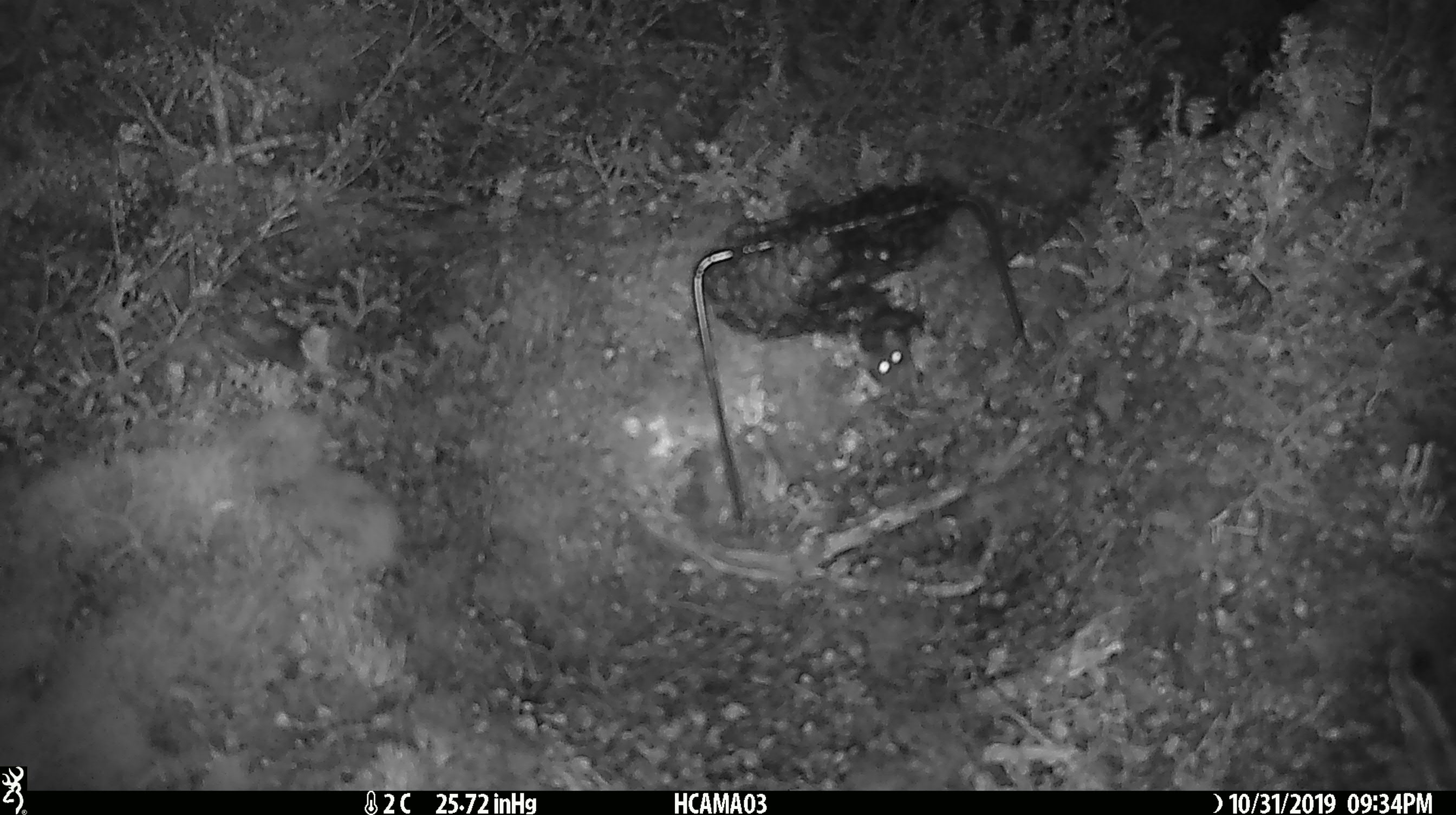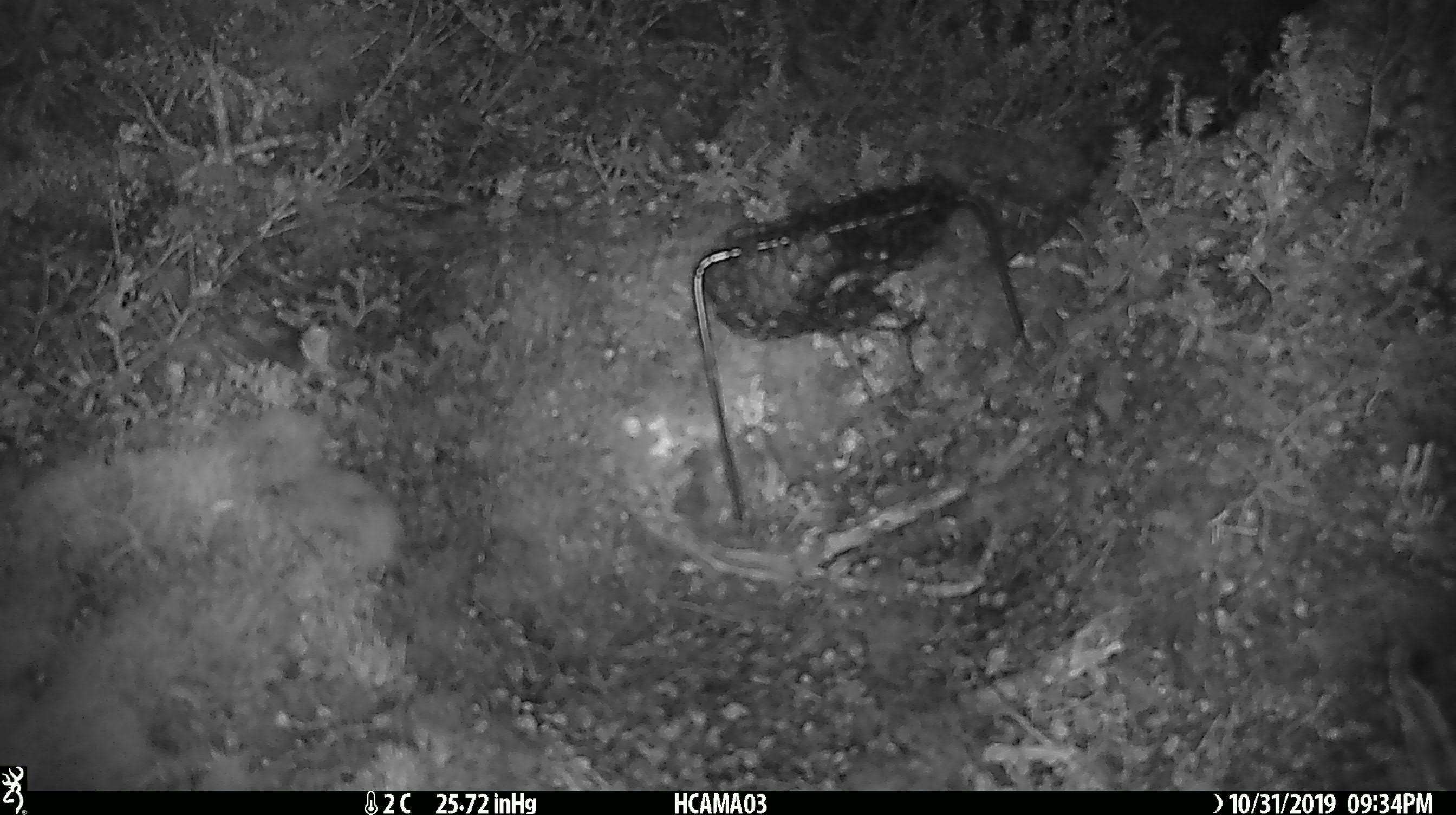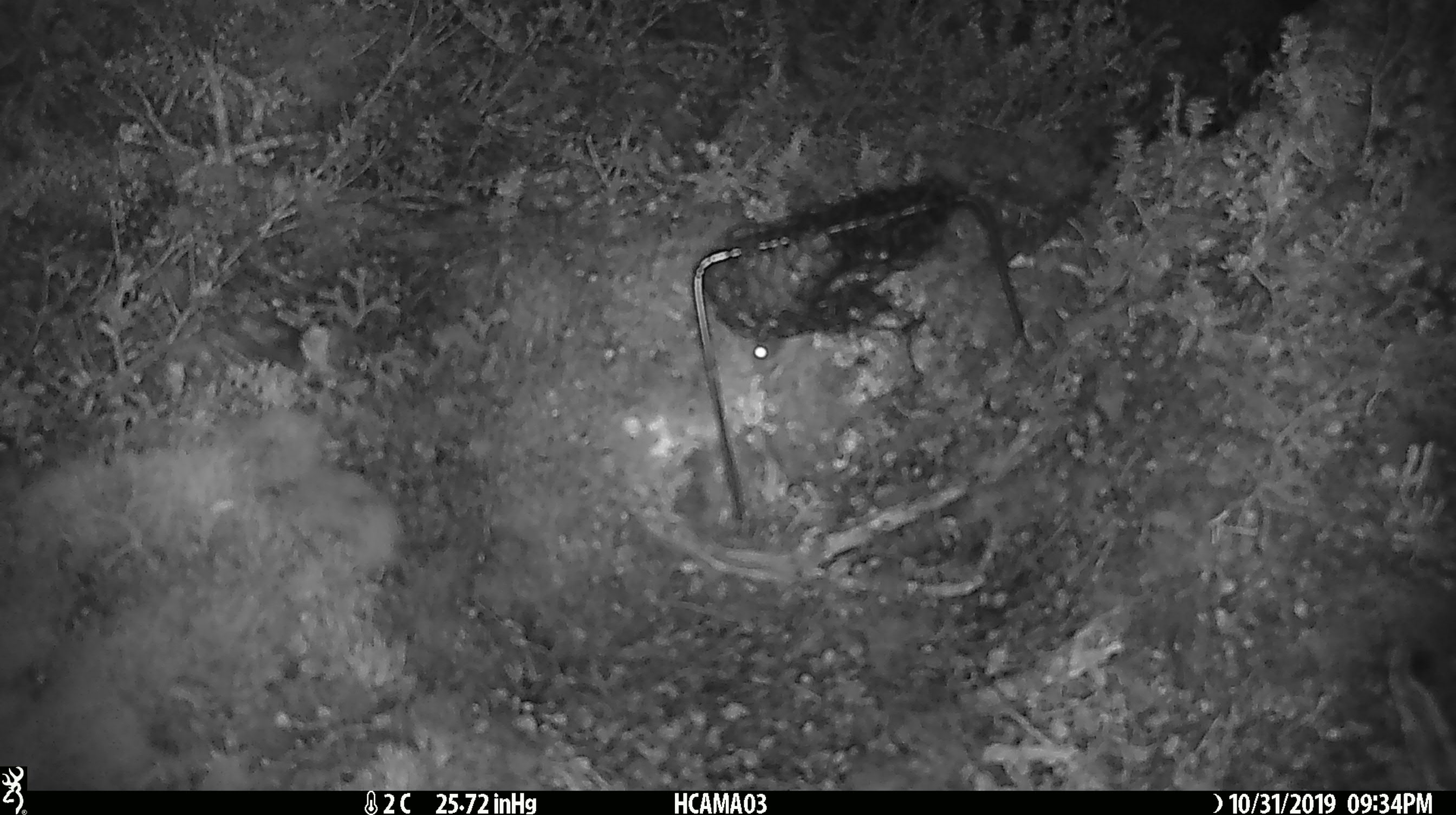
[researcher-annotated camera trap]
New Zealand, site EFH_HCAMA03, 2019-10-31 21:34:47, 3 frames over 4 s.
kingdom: Animalia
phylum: Chordata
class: Mammalia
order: Rodentia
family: Muridae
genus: Mus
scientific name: Mus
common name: mouse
Mouse (Mus).